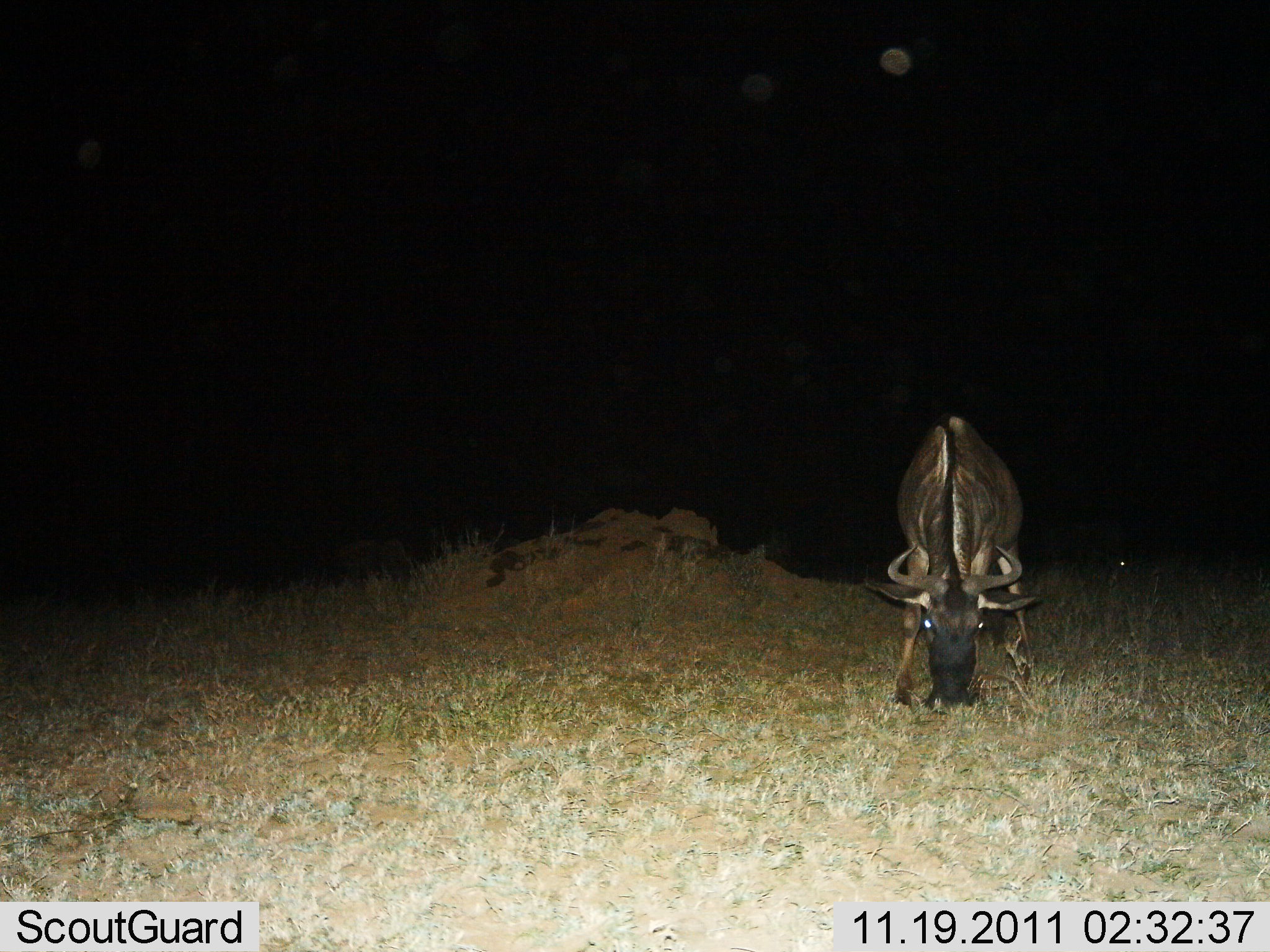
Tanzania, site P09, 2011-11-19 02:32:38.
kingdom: Animalia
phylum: Chordata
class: Mammalia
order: Artiodactyla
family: Bovidae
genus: Connochaetes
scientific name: Connochaetes taurinus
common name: blue wildebeest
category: wildebeest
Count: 1.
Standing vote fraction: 9%.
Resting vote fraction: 0%.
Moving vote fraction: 0%.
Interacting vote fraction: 0%.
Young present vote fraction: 0%.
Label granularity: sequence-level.